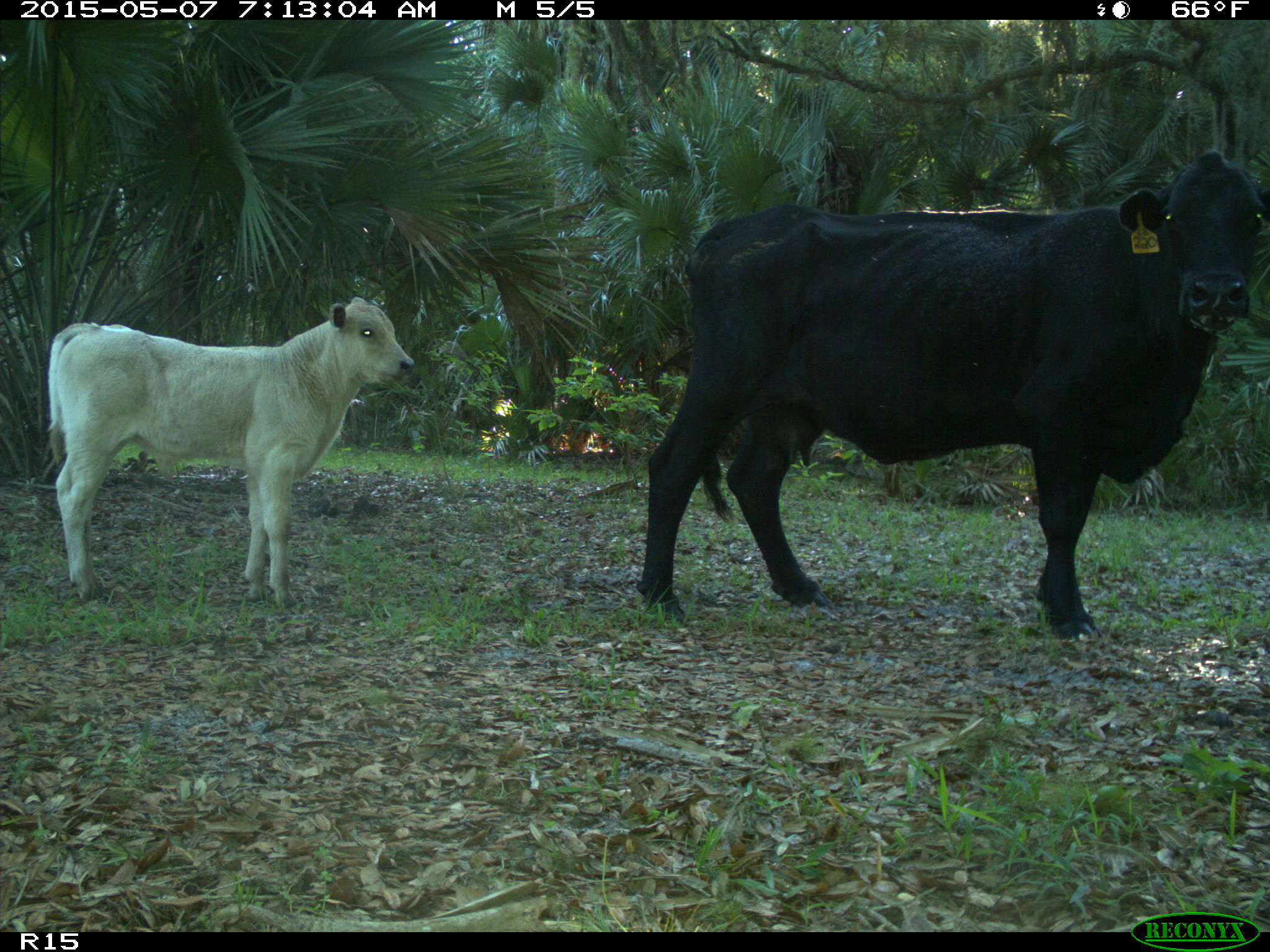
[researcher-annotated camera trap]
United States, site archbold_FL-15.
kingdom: Animalia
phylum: Chordata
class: Mammalia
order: Artiodactyla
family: Bovidae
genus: Bos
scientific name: Bos taurus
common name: domestic cow